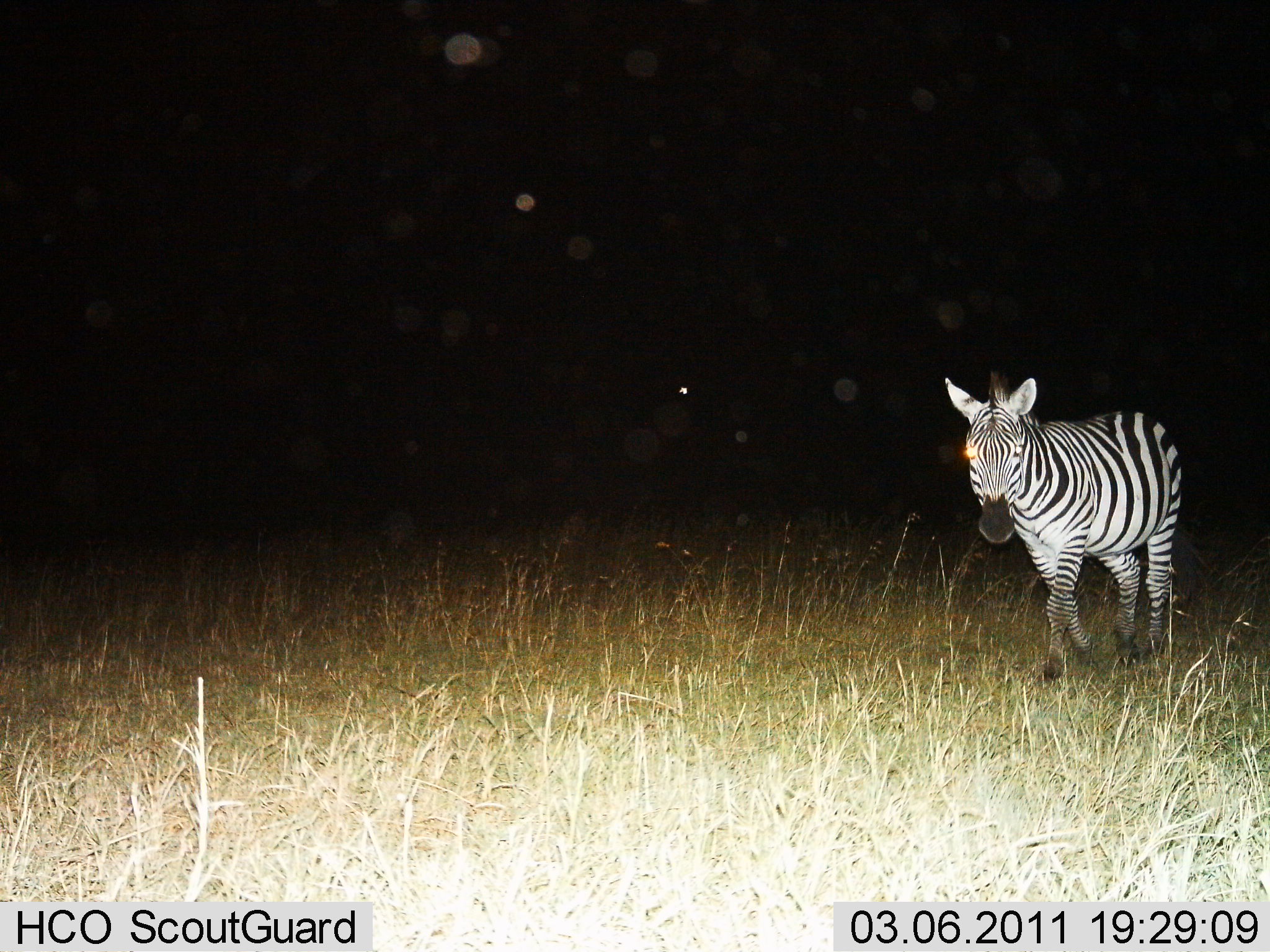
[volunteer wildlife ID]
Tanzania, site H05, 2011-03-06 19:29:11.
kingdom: Animalia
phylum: Chordata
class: Mammalia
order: Perissodactyla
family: Equidae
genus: Equus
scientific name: Equus quagga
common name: plains zebra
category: zebra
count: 1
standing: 10%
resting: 0%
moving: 90%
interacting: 0%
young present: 0%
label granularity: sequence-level